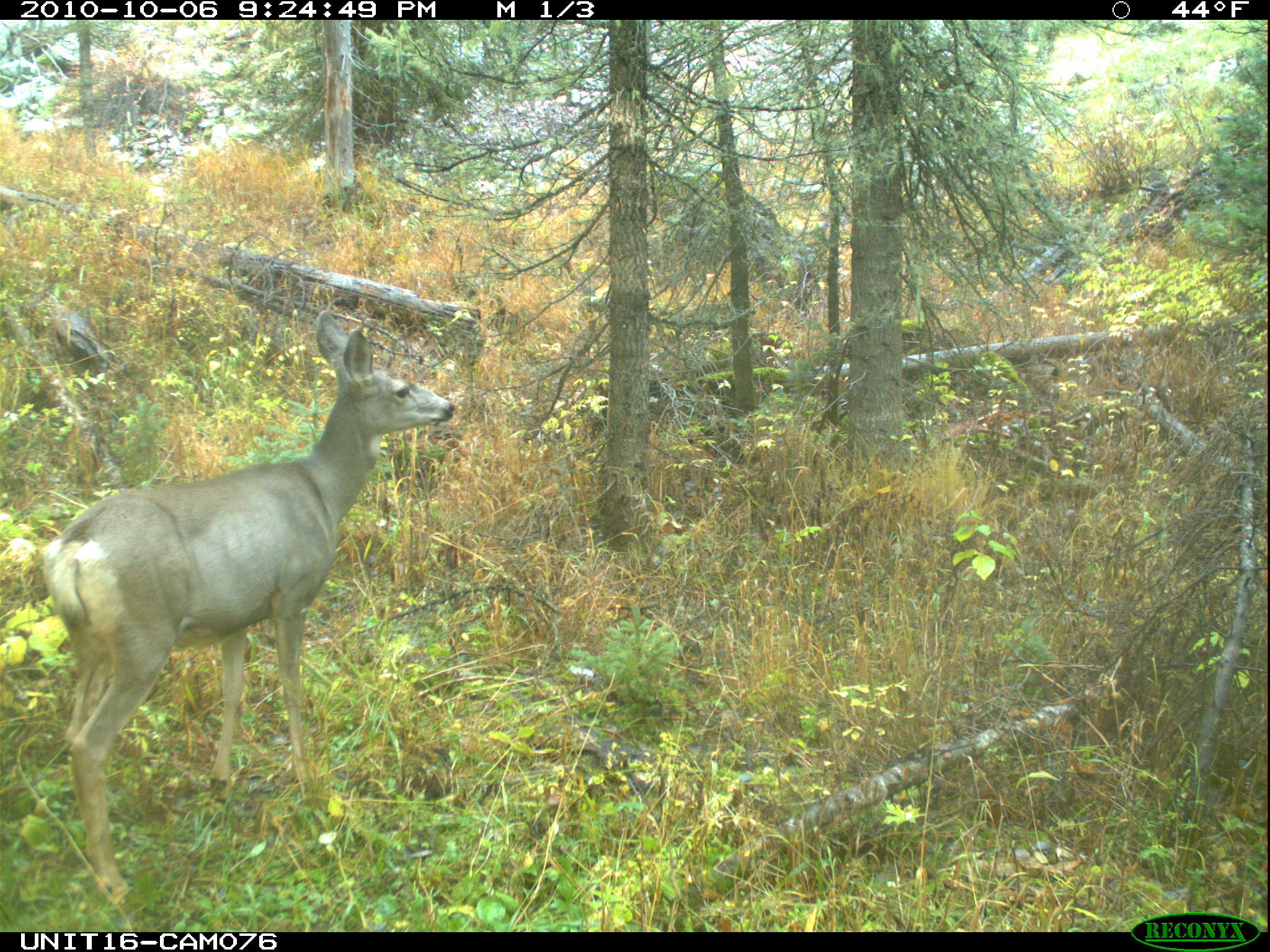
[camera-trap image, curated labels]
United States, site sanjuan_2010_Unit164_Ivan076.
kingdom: Animalia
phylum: Chordata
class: Mammalia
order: Artiodactyla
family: Cervidae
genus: Odocoileus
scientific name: Odocoileus hemionus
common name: mule deer